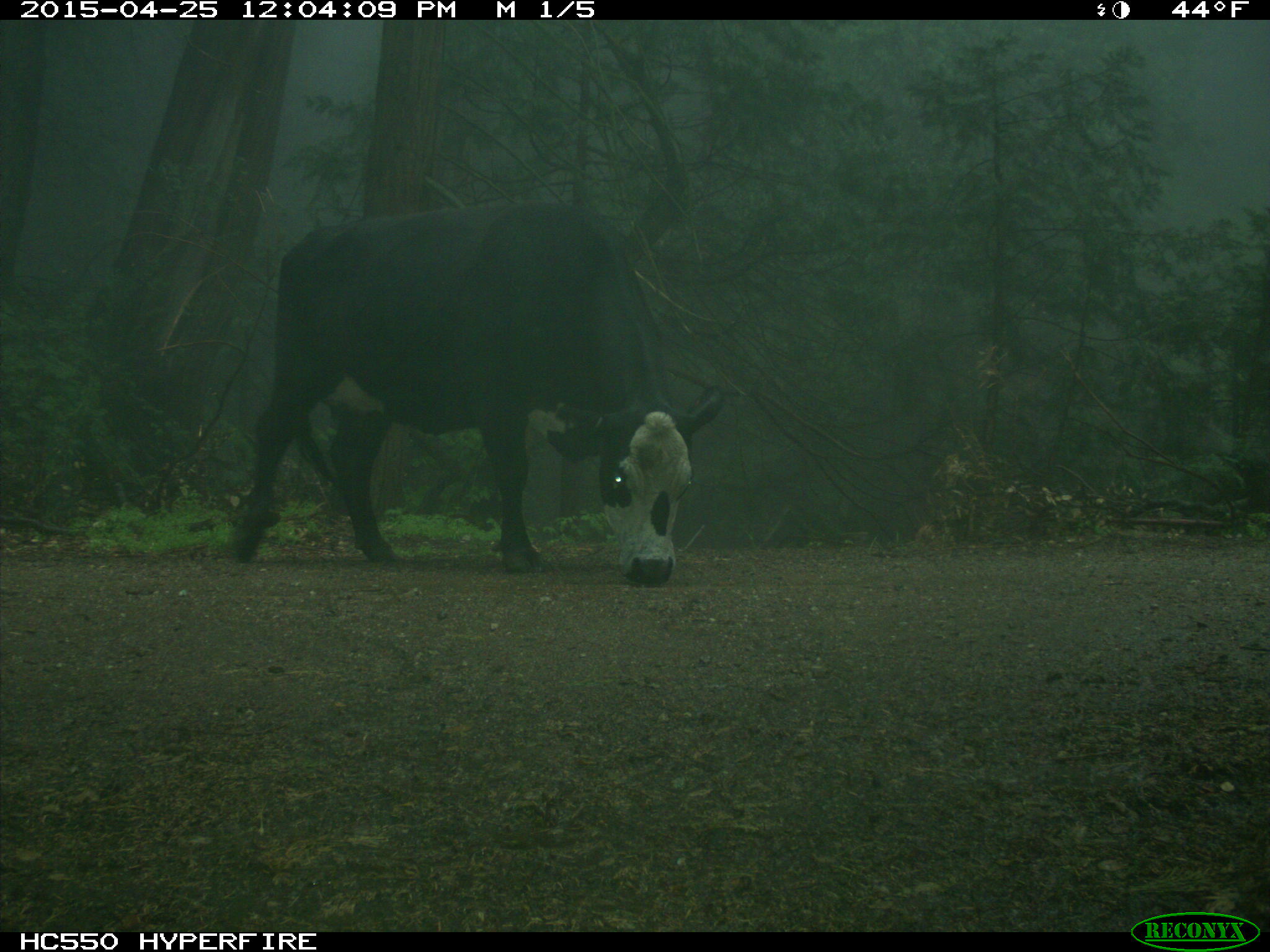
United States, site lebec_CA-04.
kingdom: Animalia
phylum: Chordata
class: Mammalia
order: Artiodactyla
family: Bovidae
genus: Bos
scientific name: Bos taurus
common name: domestic cow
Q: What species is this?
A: Bos taurus (domestic cow).